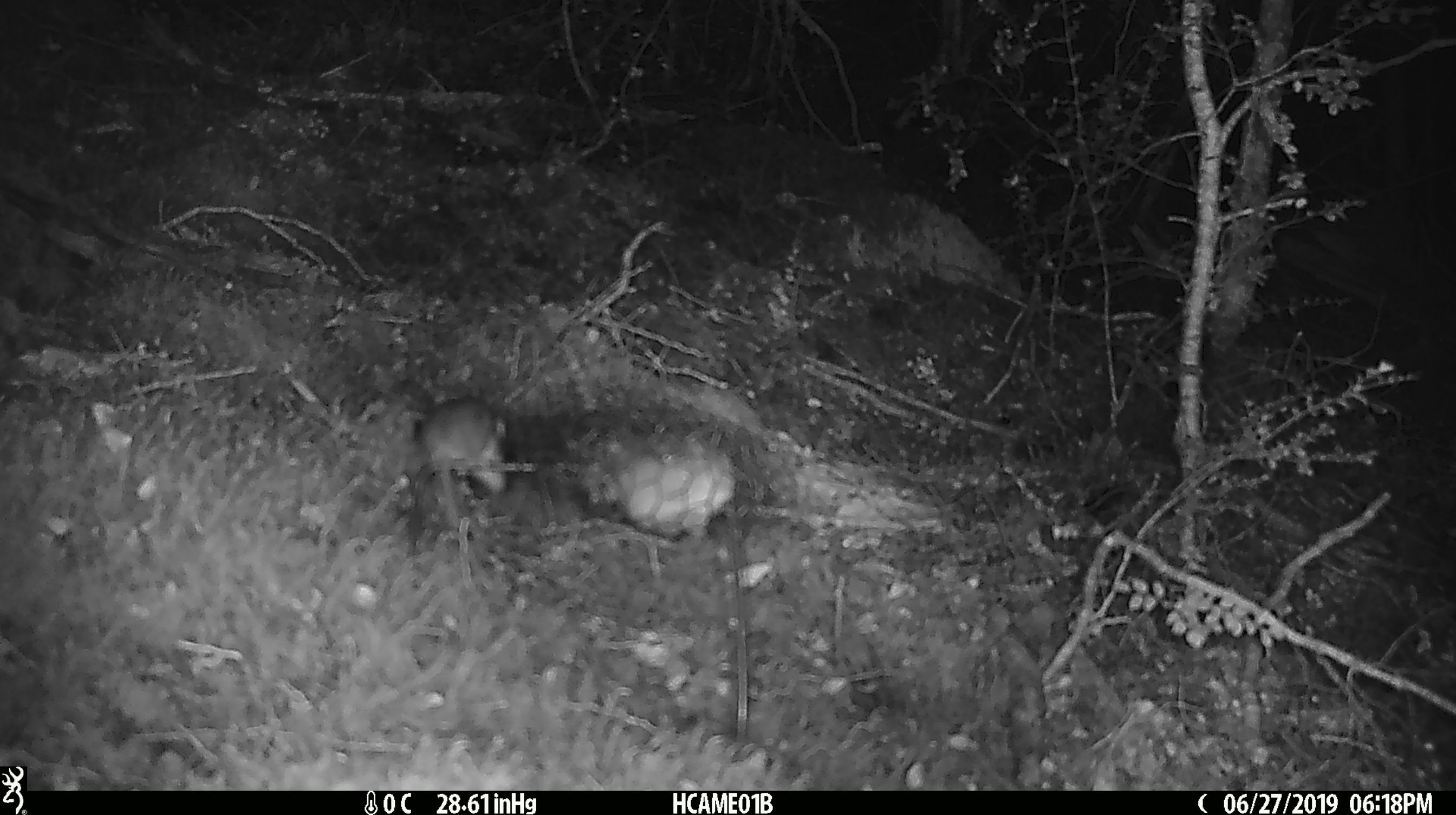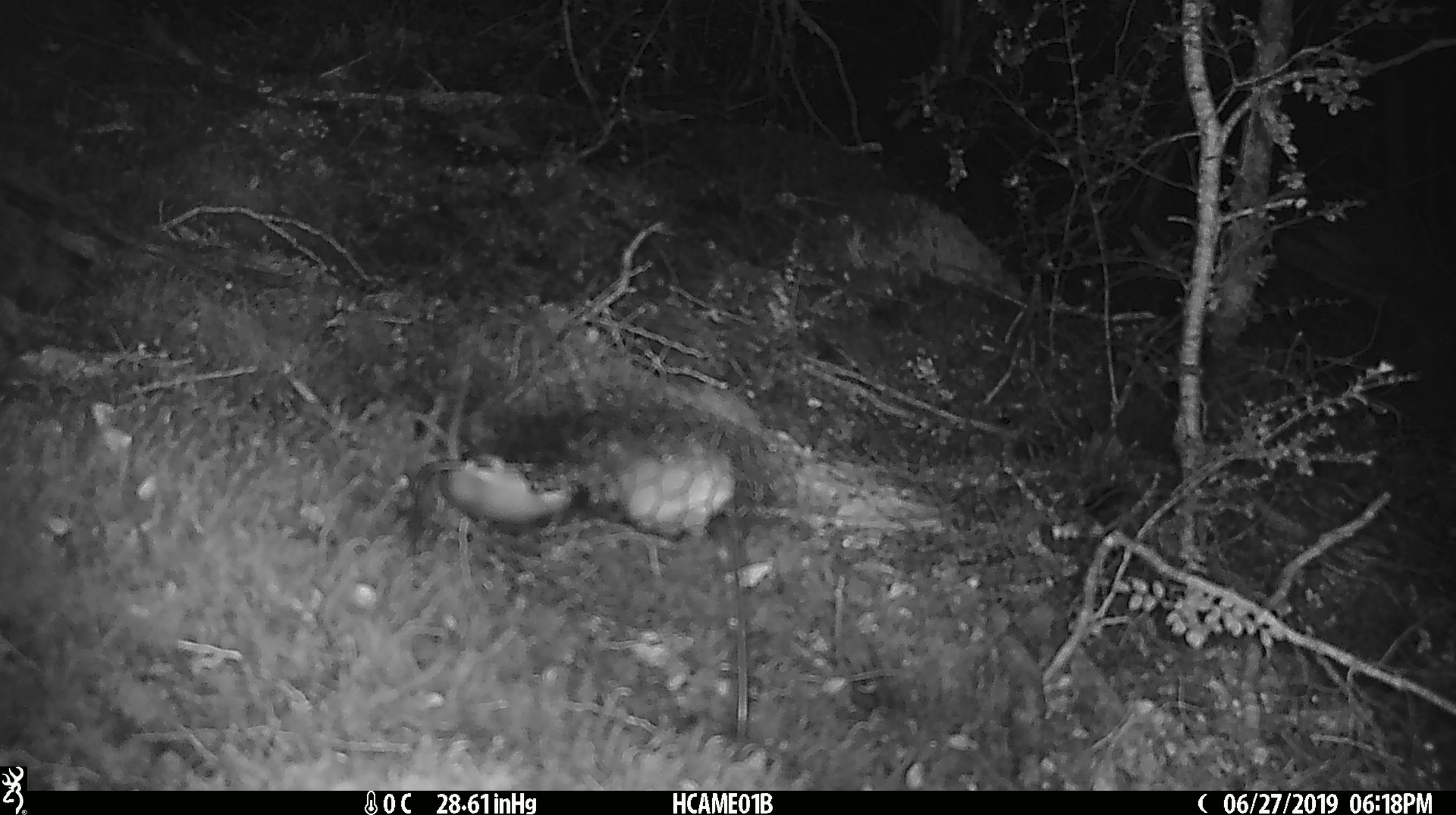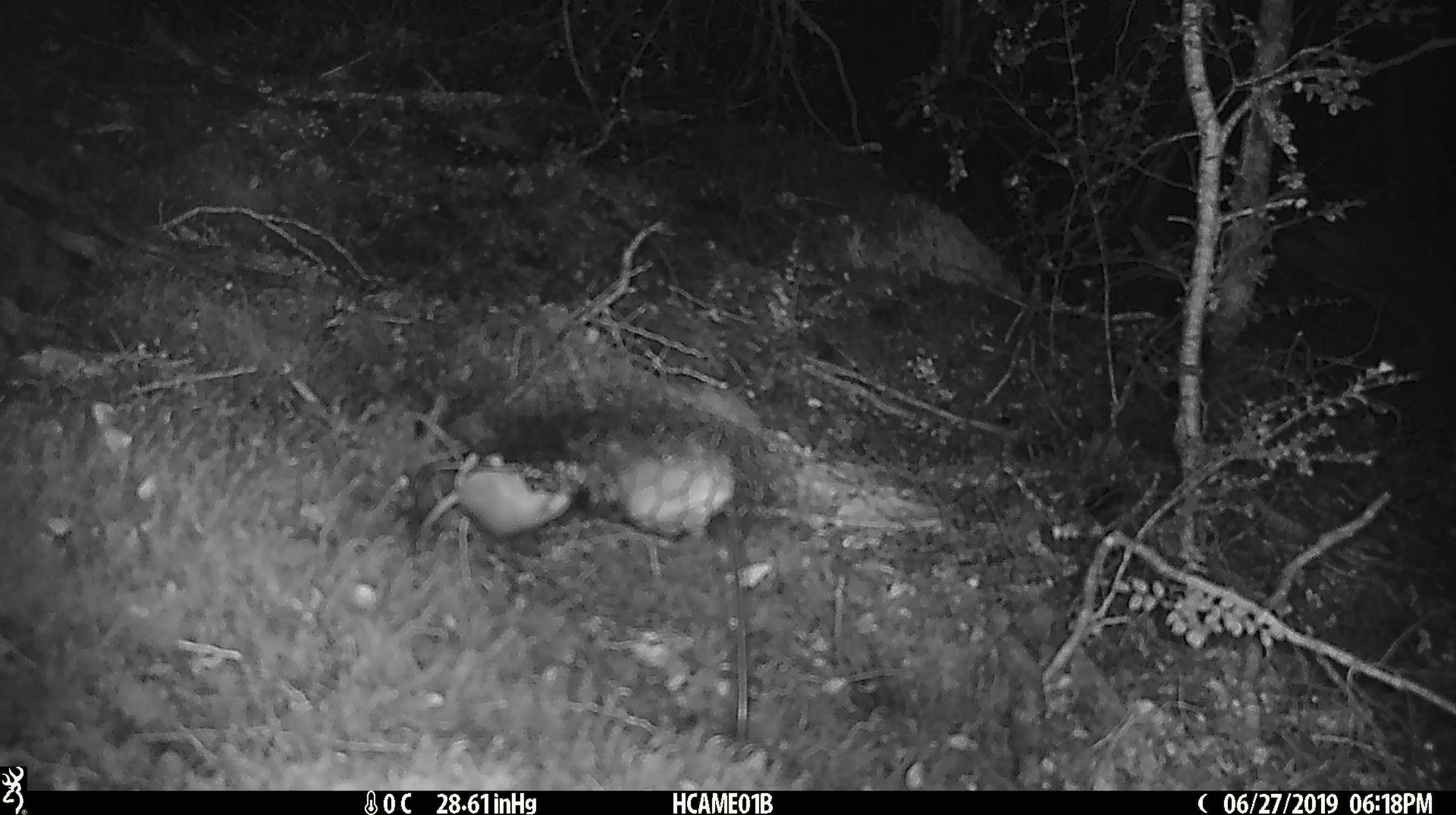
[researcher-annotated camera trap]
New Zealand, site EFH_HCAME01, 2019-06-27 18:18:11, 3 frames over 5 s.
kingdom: Animalia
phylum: Chordata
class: Mammalia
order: Rodentia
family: Muridae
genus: Mus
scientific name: Mus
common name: mouse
Mouse (Mus).